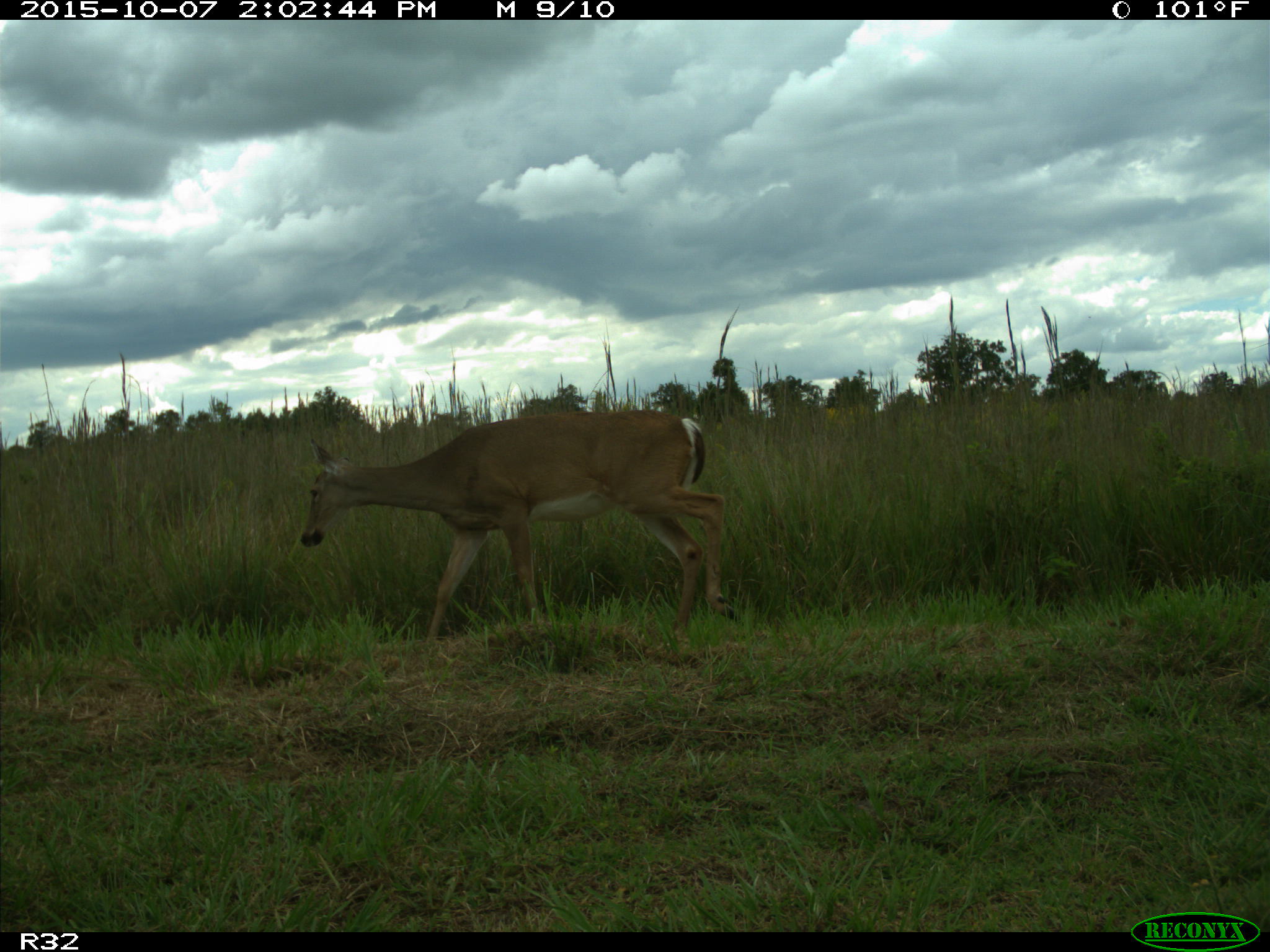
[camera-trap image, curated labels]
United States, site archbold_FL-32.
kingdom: Animalia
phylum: Chordata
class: Mammalia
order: Artiodactyla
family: Cervidae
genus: Odocoileus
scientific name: Odocoileus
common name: deer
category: unidentified deer